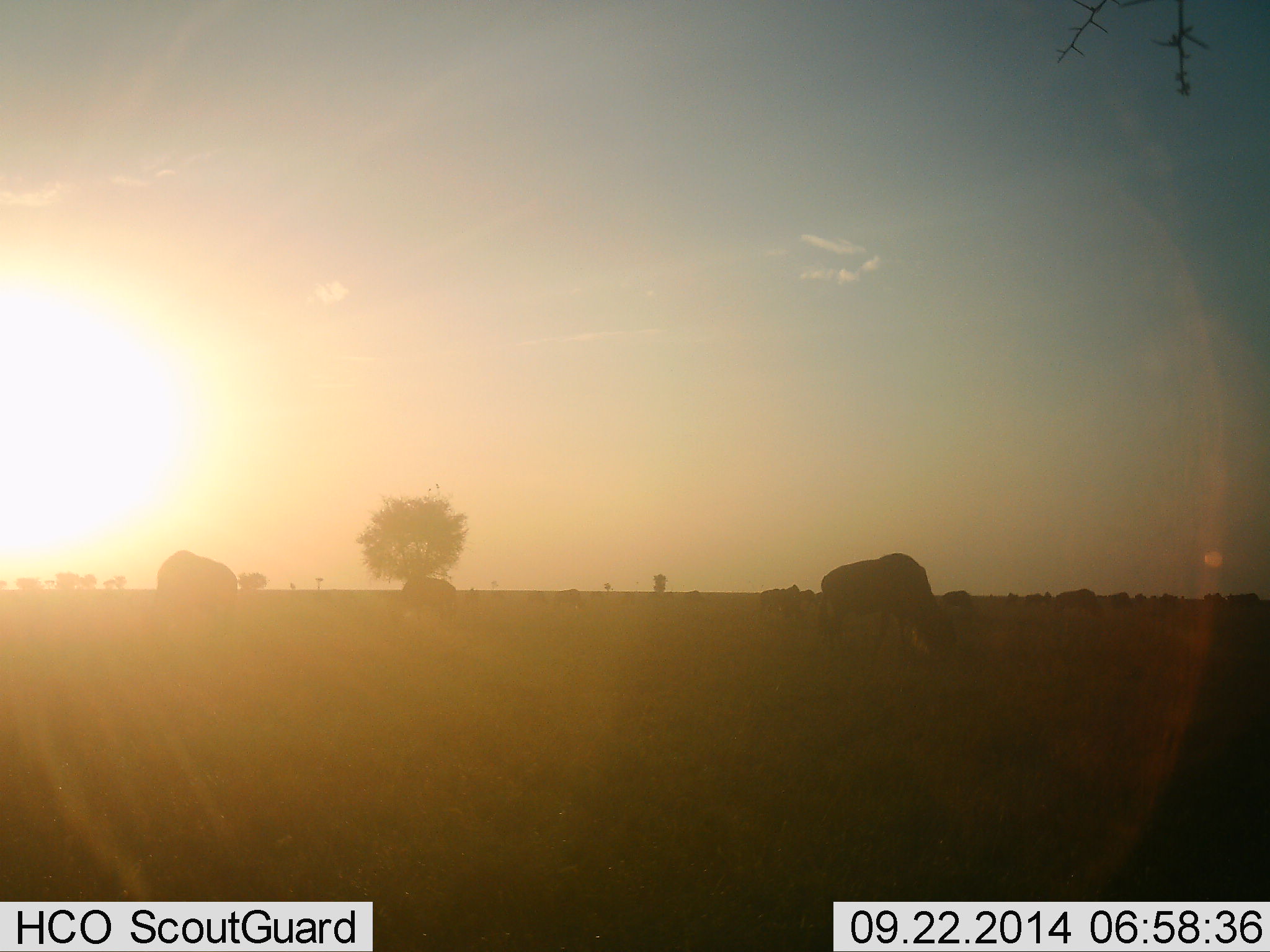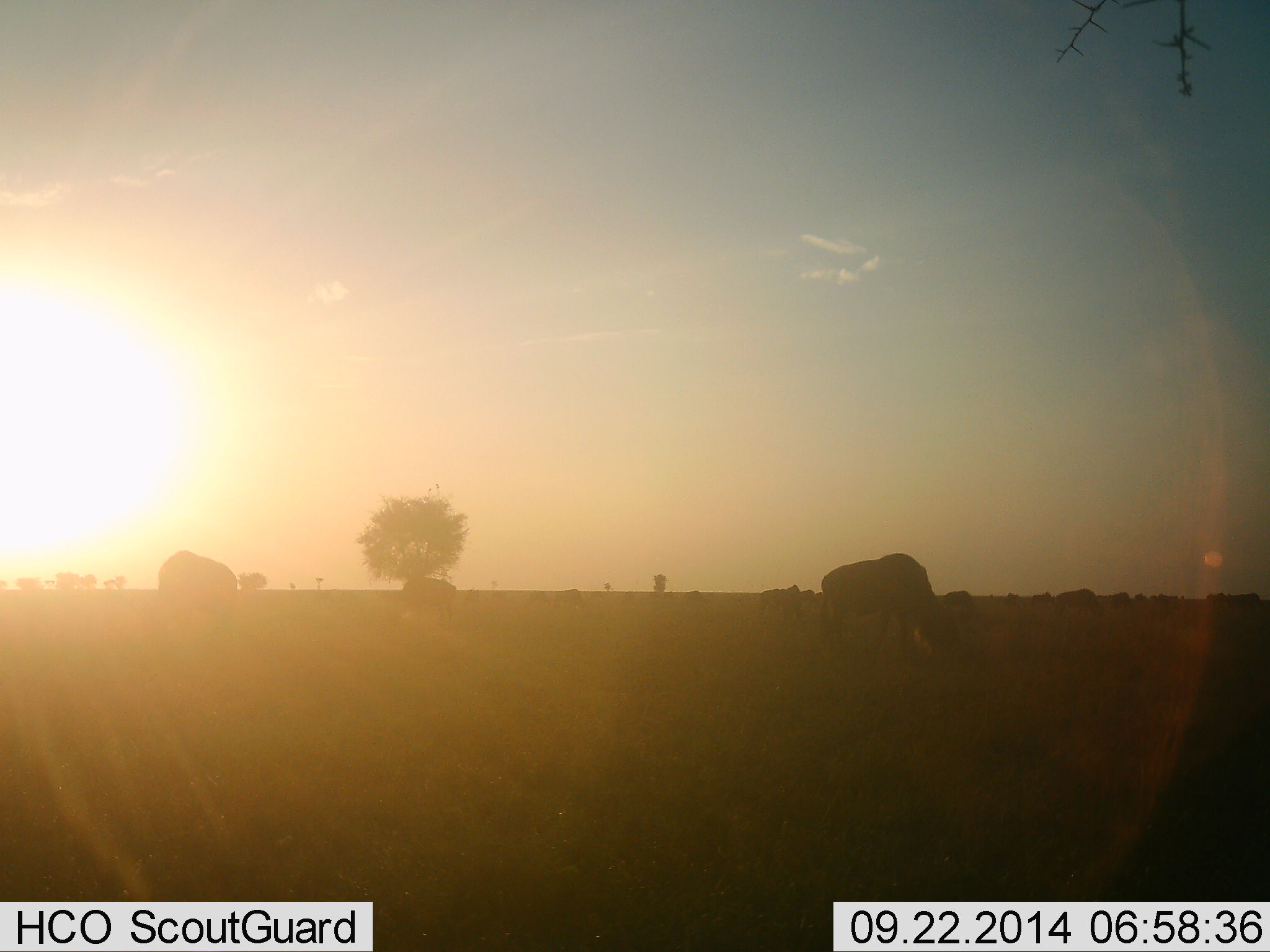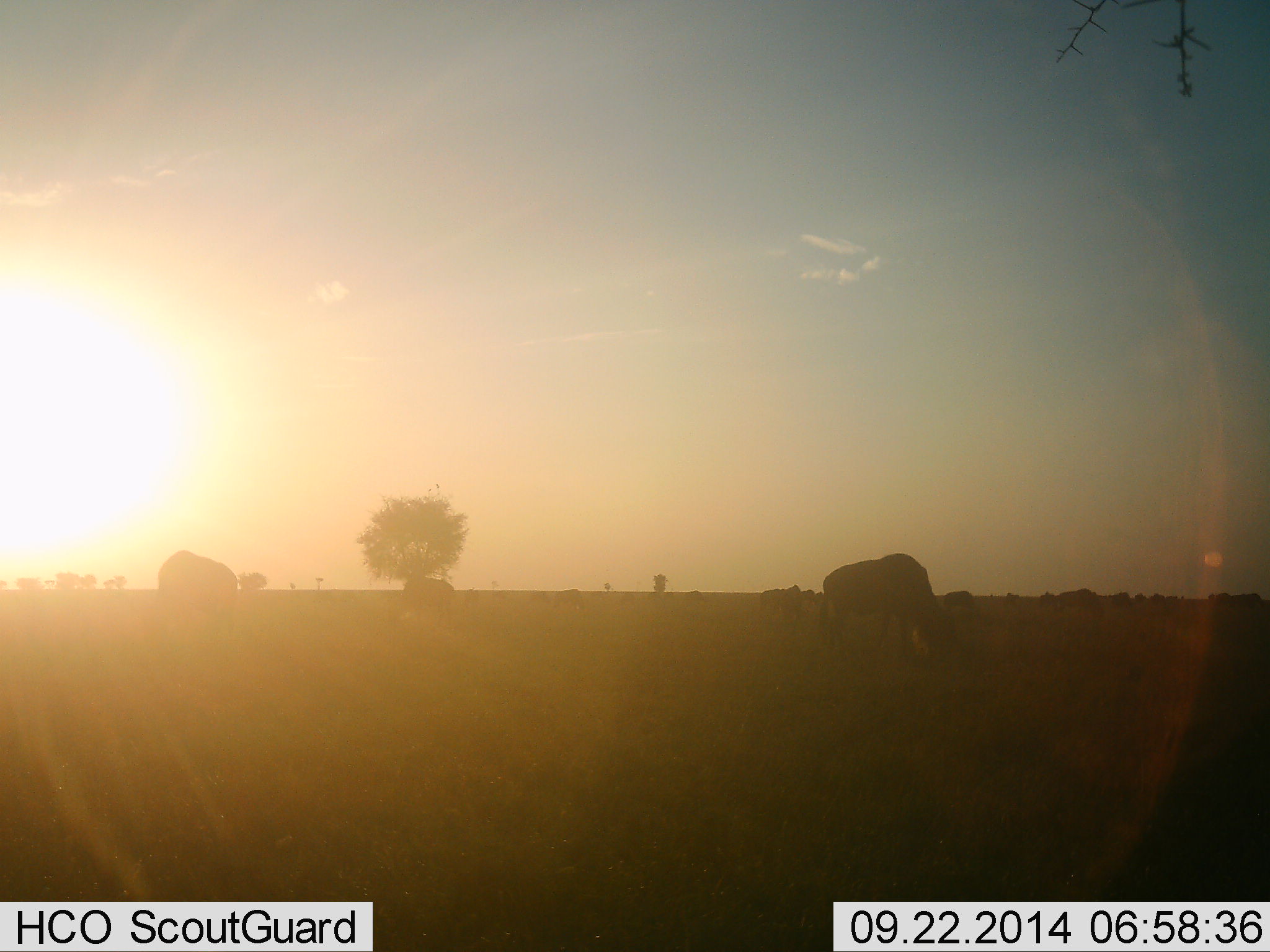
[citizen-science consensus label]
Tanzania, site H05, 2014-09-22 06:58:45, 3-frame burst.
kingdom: Animalia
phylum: Chordata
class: Mammalia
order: Artiodactyla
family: Bovidae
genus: Connochaetes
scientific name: Connochaetes taurinus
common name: blue wildebeest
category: wildebeest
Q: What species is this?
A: Wildebeest (blue wildebeest) (Connochaetes taurinus).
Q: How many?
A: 11-50.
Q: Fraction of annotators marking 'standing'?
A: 20%.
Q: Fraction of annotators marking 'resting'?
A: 0%.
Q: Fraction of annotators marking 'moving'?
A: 10%.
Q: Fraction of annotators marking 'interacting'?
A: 0%.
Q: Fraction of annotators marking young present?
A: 0%.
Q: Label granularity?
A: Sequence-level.